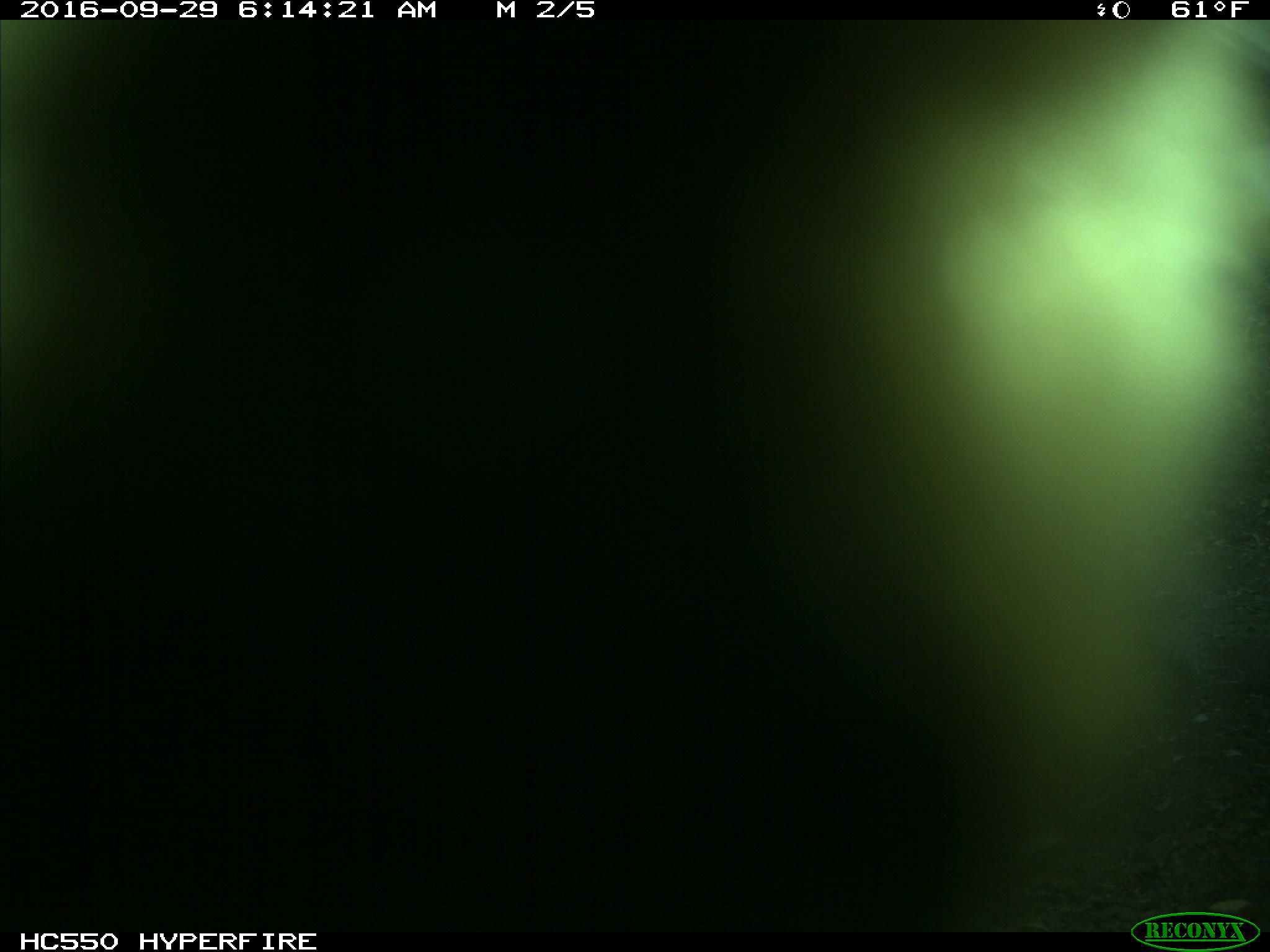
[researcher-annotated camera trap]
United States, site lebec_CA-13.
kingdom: Animalia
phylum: Chordata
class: Mammalia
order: Carnivora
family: Ursidae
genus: Ursus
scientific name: Ursus americanus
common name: american black bear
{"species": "Ursus americanus (american black bear)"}